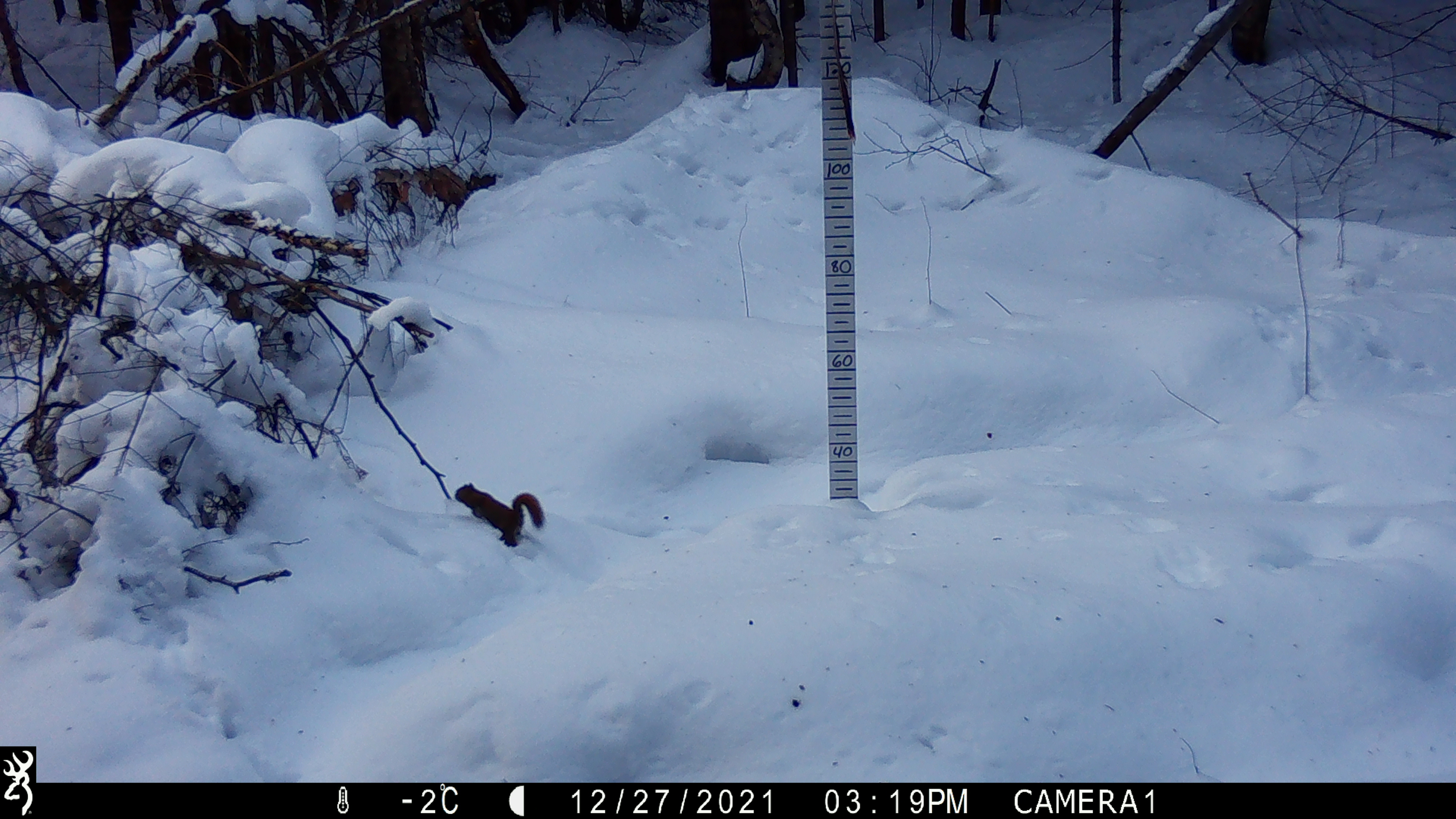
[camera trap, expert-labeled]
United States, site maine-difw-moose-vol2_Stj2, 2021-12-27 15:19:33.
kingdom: Animalia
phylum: Chordata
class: Mammalia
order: Rodentia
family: Sciuridae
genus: Tamiasciurus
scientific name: Tamiasciurus hudsonicus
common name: red squirrel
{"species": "red squirrel (Tamiasciurus hudsonicus)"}